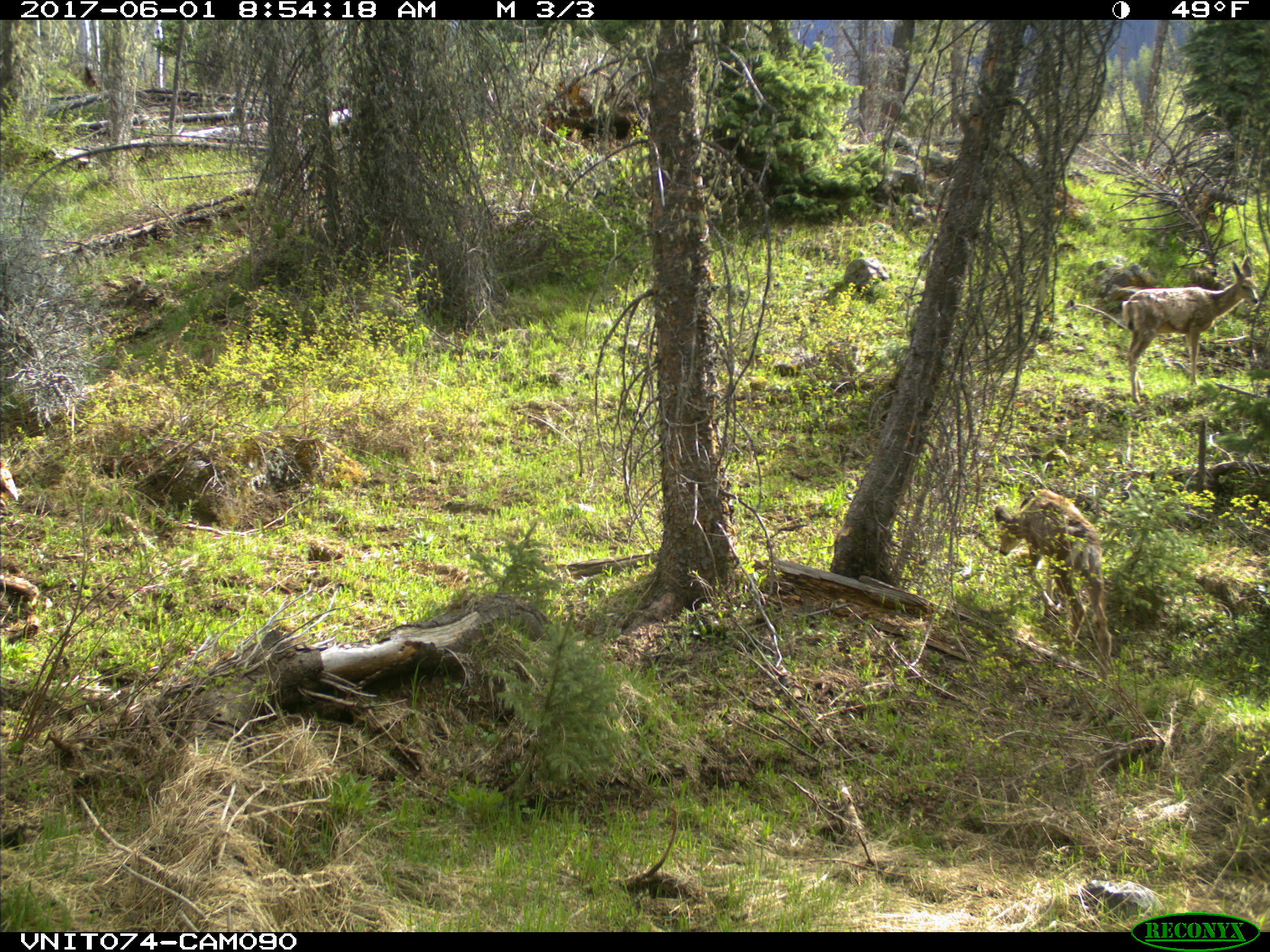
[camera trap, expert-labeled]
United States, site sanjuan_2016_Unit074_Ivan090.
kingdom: Animalia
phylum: Chordata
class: Mammalia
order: Artiodactyla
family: Cervidae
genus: Odocoileus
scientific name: Odocoileus hemionus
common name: mule deer